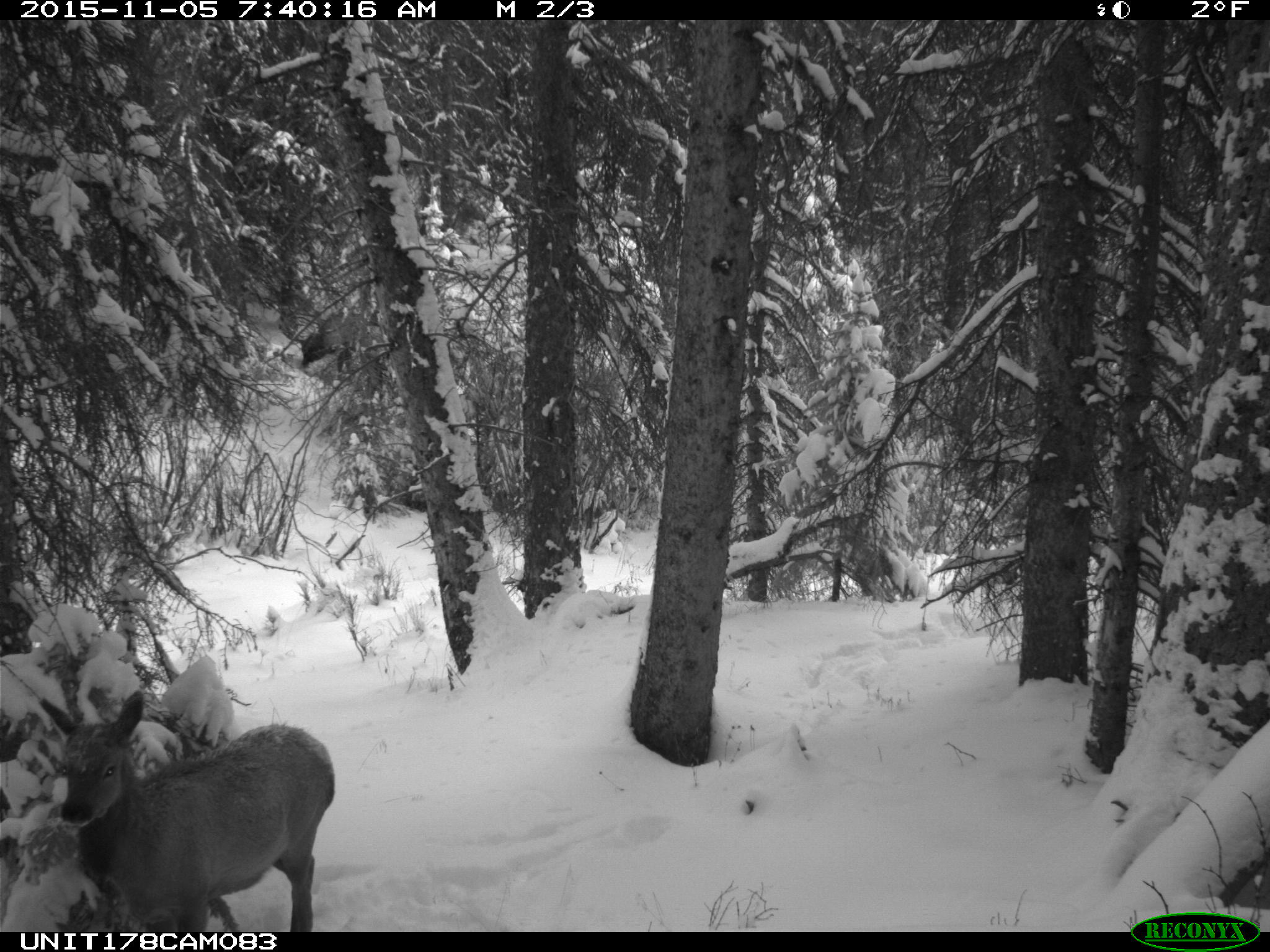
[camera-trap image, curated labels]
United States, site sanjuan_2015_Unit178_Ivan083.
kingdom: Animalia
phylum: Chordata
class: Mammalia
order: Artiodactyla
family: Cervidae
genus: Cervus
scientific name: Cervus elaphus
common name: red deer